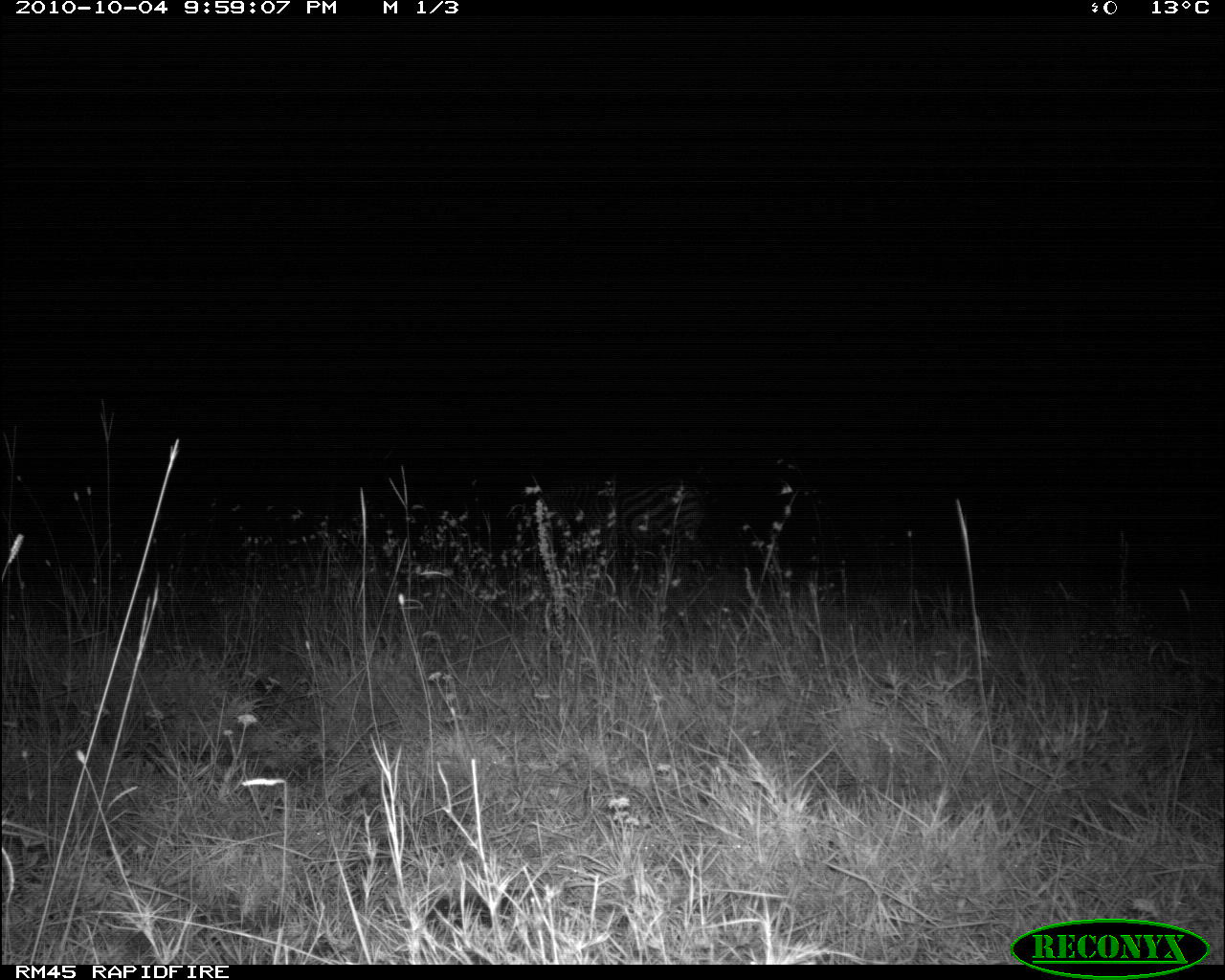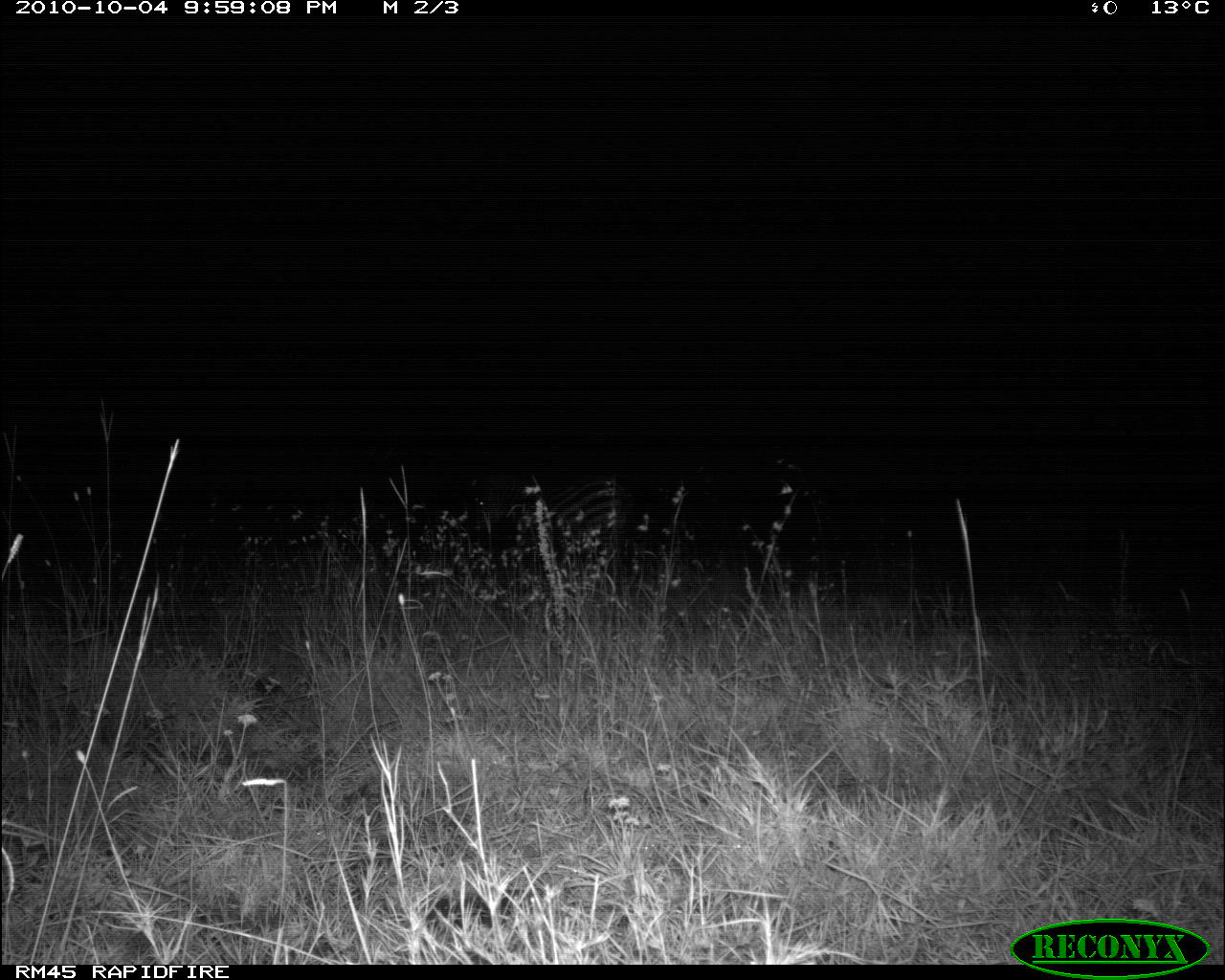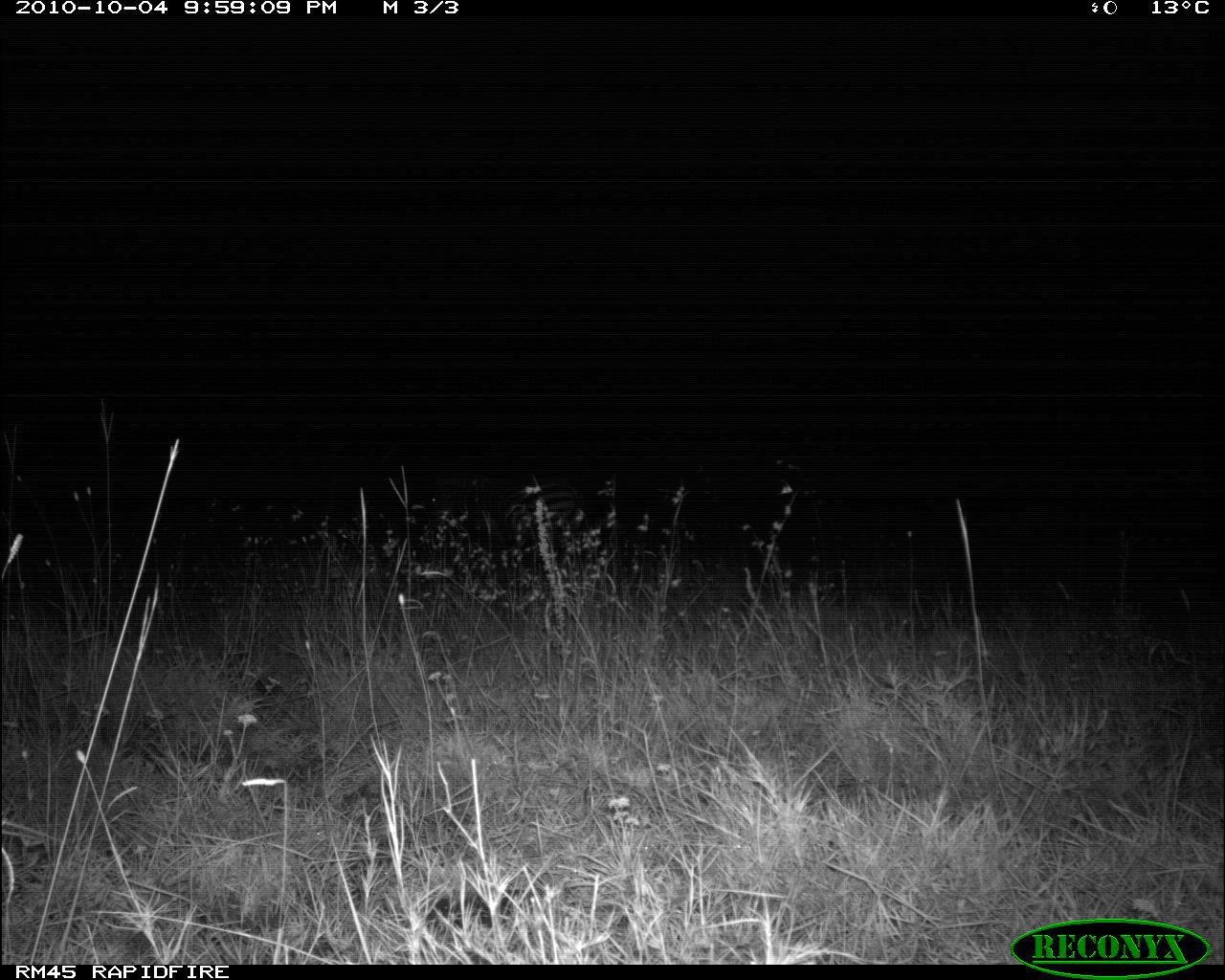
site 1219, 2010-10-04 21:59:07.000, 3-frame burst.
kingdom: Animalia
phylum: Chordata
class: Mammalia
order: Perissodactyla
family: Equidae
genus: Equus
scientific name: Equus quagga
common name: plains zebra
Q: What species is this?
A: Equus quagga (plains zebra).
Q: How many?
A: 1.